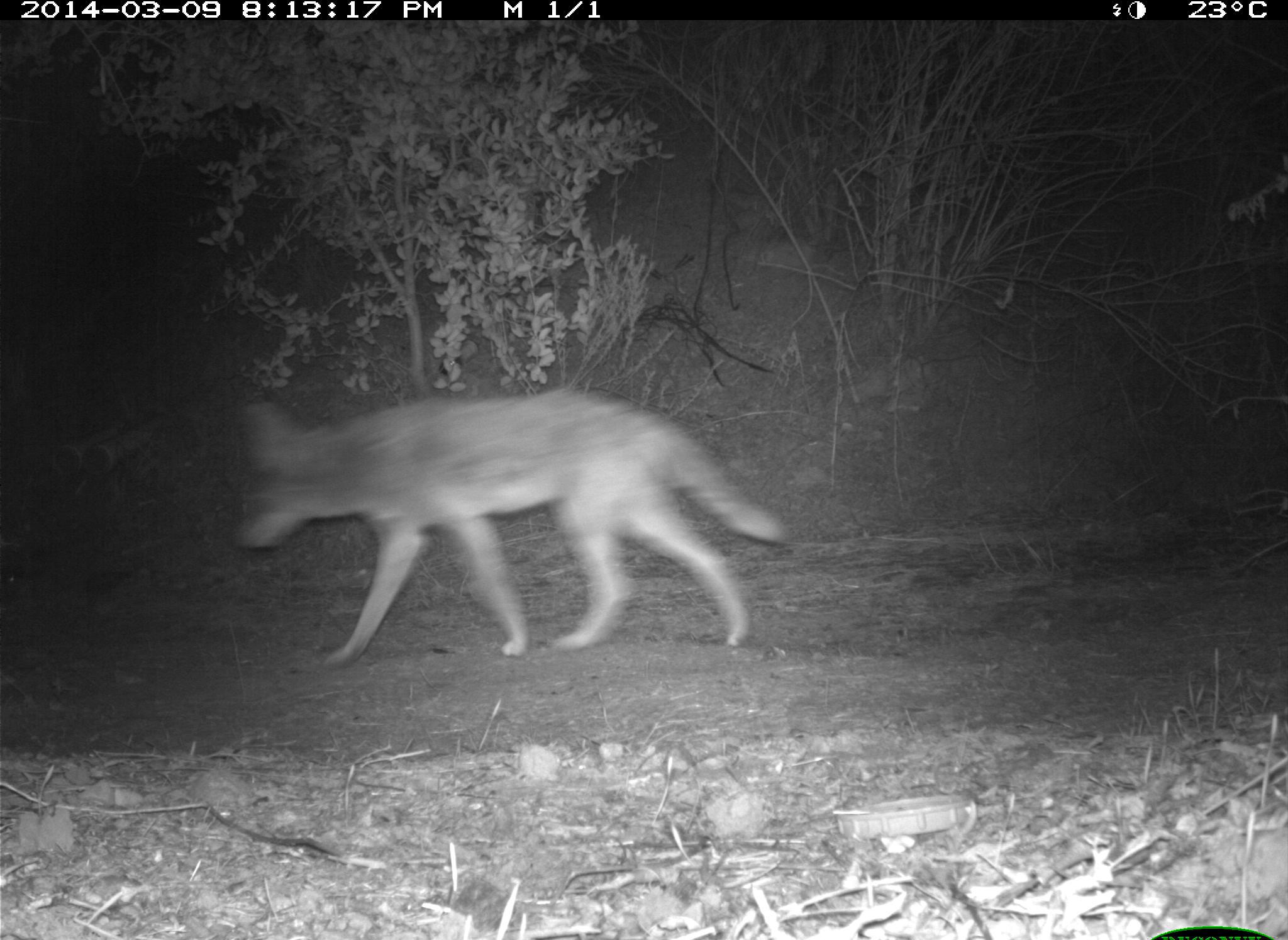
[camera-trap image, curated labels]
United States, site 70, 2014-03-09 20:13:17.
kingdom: Animalia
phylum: Chordata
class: Mammalia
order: Carnivora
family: Canidae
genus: Canis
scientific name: Canis latrans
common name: coyote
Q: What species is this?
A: Coyote (Canis latrans).